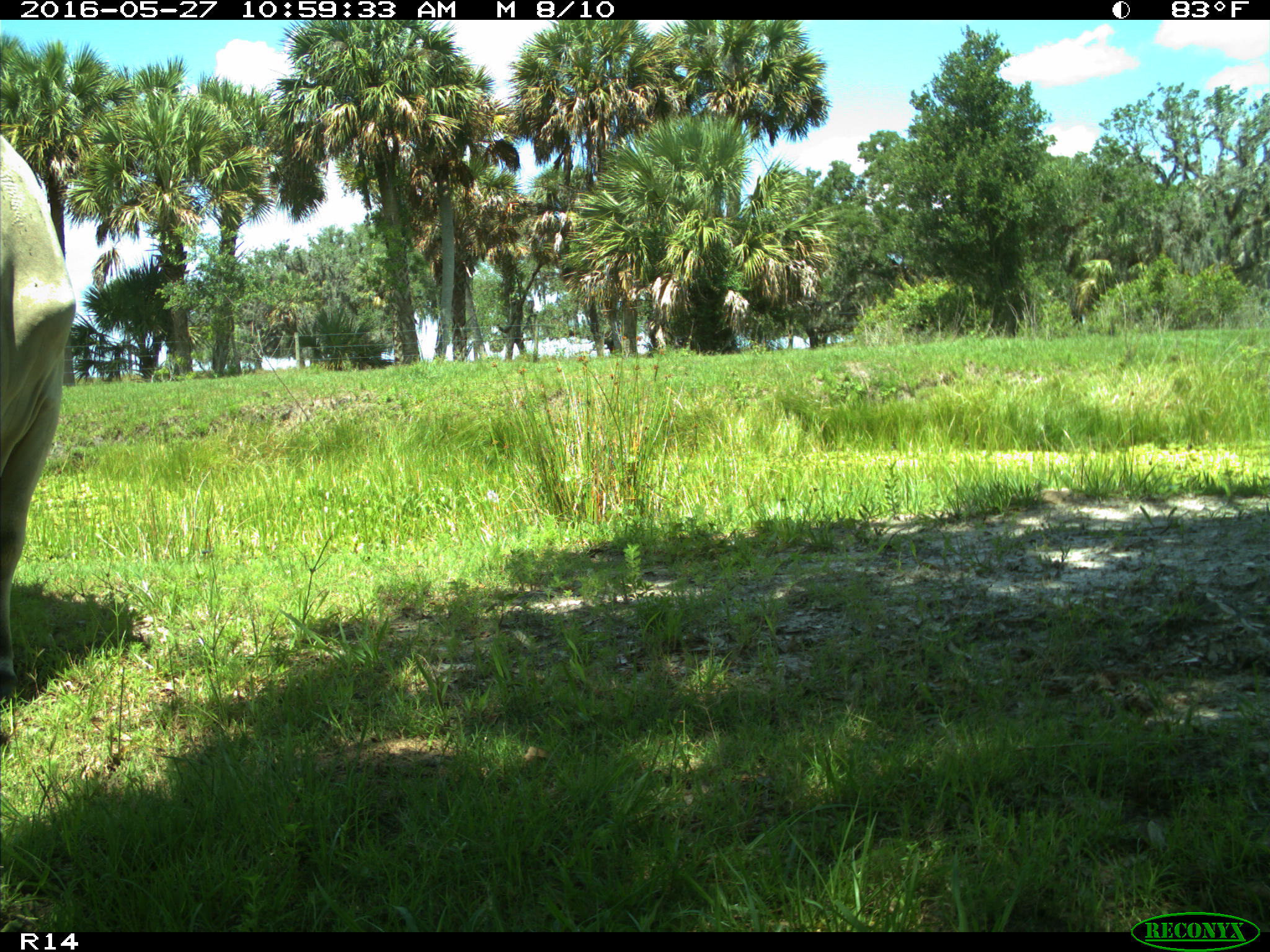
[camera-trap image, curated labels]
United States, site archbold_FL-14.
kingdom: Animalia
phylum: Chordata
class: Mammalia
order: Artiodactyla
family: Bovidae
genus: Bos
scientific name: Bos taurus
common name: domestic cow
Bos taurus (domestic cow).